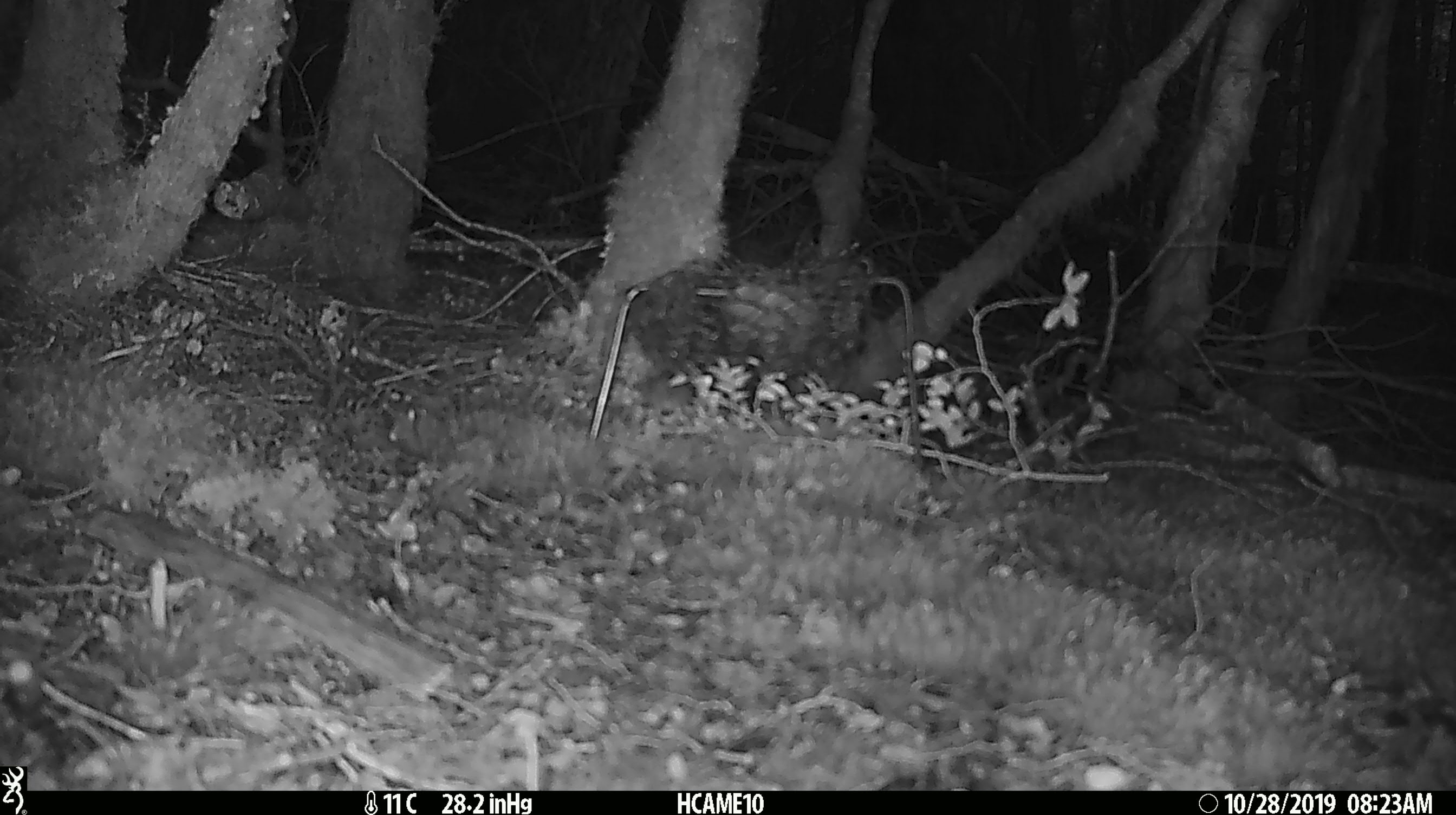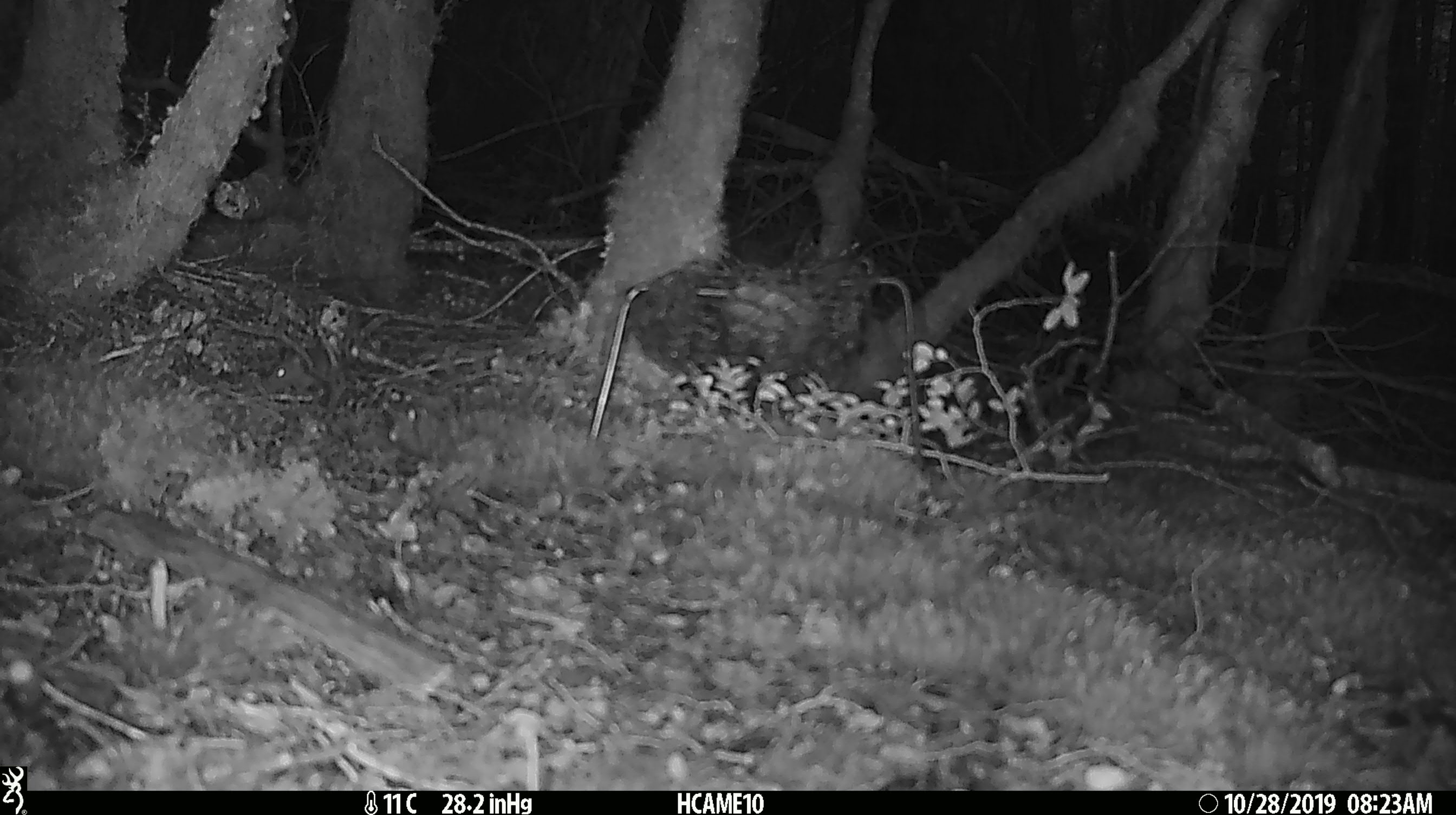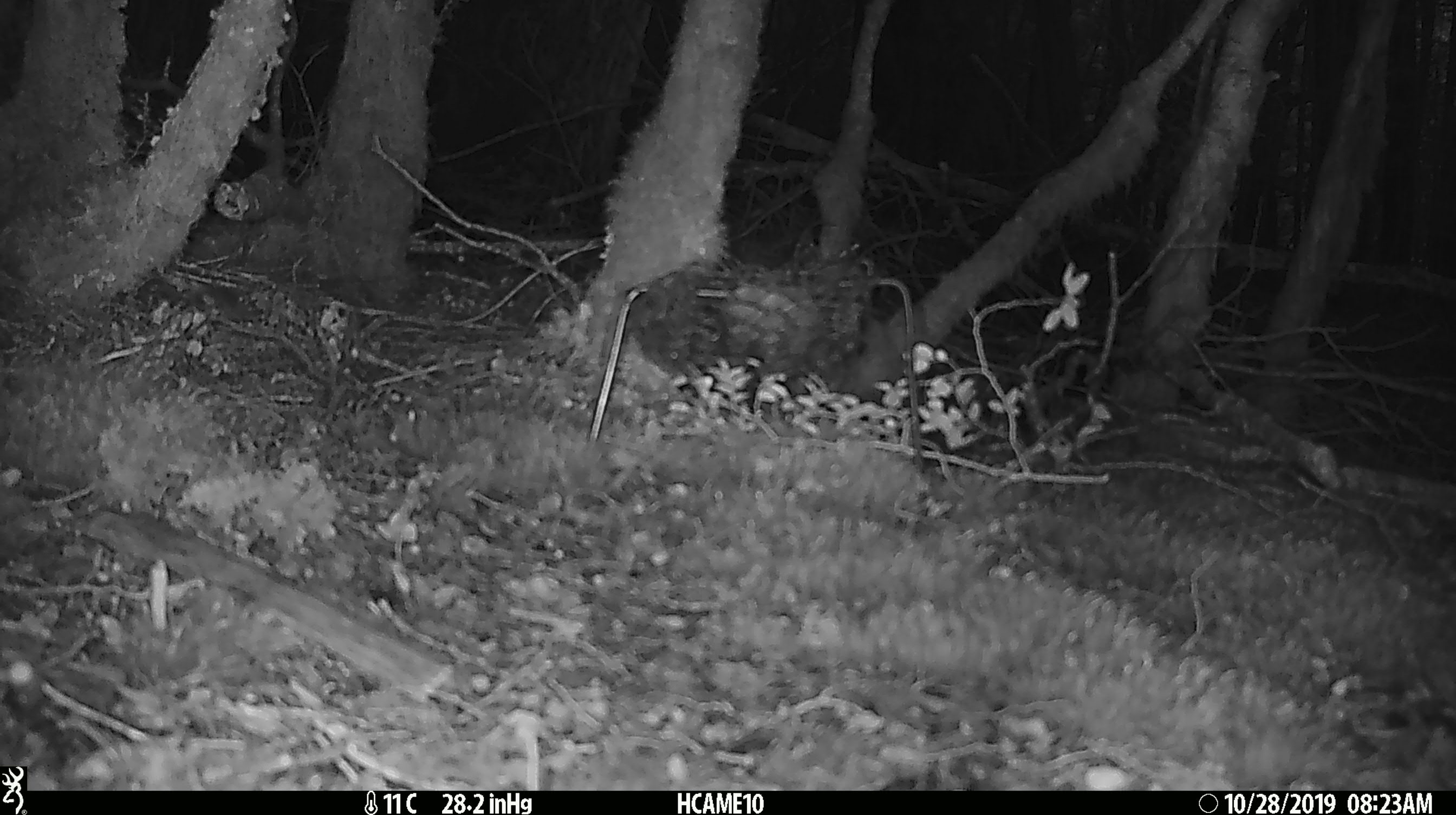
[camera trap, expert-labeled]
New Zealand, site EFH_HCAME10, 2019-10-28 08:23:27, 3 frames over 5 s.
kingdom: Animalia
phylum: Chordata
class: Mammalia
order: Rodentia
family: Muridae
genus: Mus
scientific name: Mus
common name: mouse